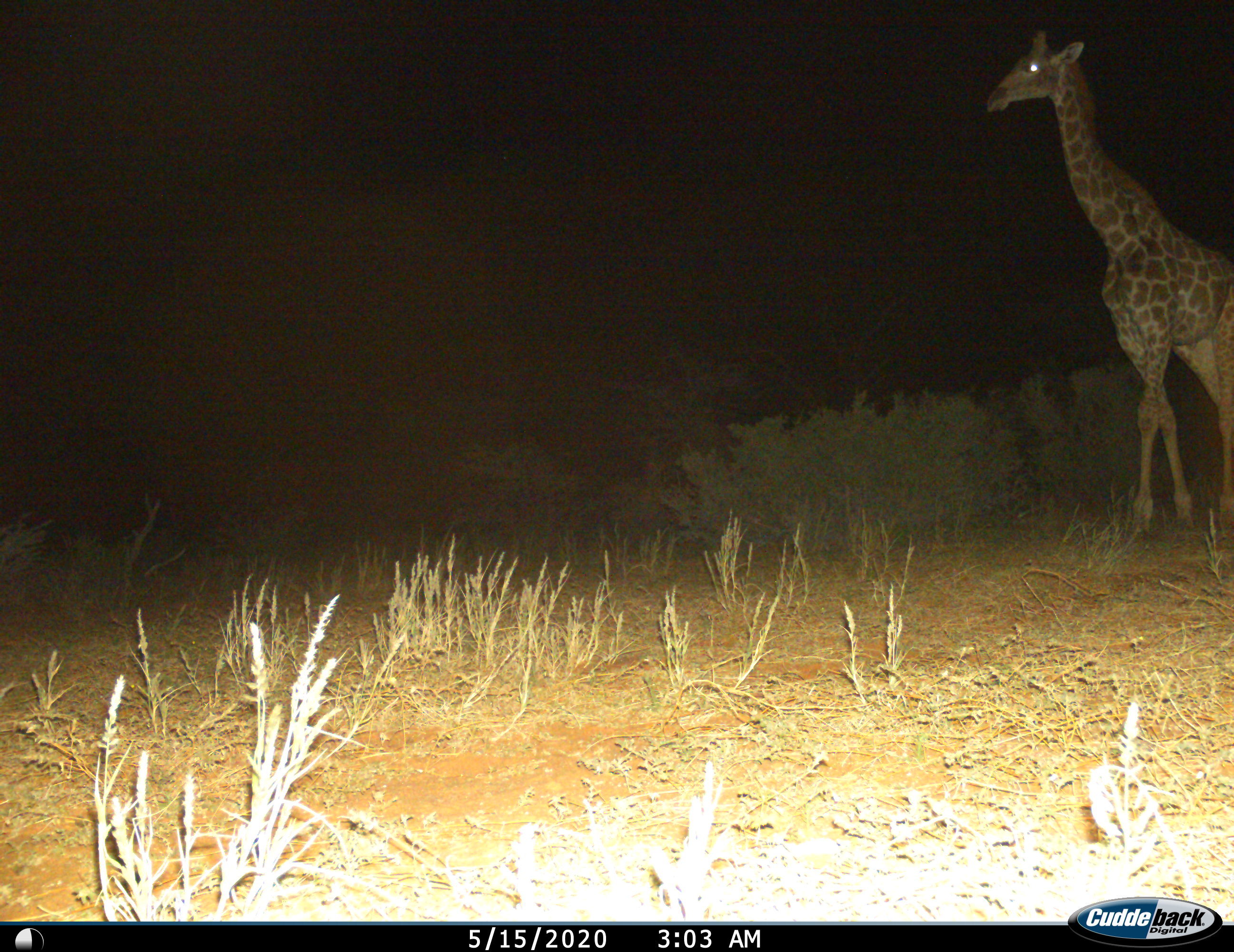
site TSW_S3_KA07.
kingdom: Animalia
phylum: Chordata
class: Mammalia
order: Artiodactyla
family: Giraffidae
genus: Giraffa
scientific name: Giraffa camelopardalis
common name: giraffe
Giraffe (Giraffa camelopardalis), count 1. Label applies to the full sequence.